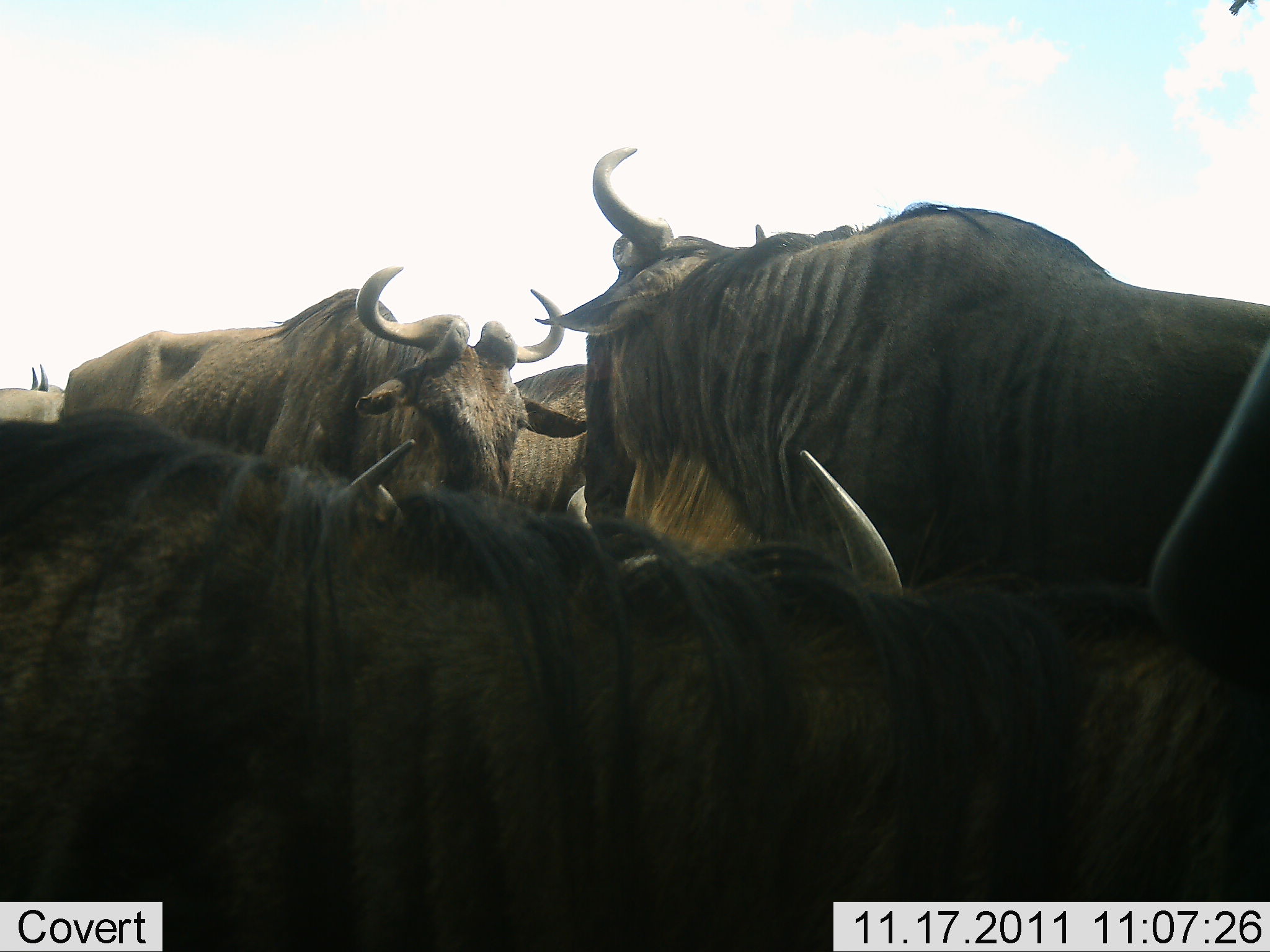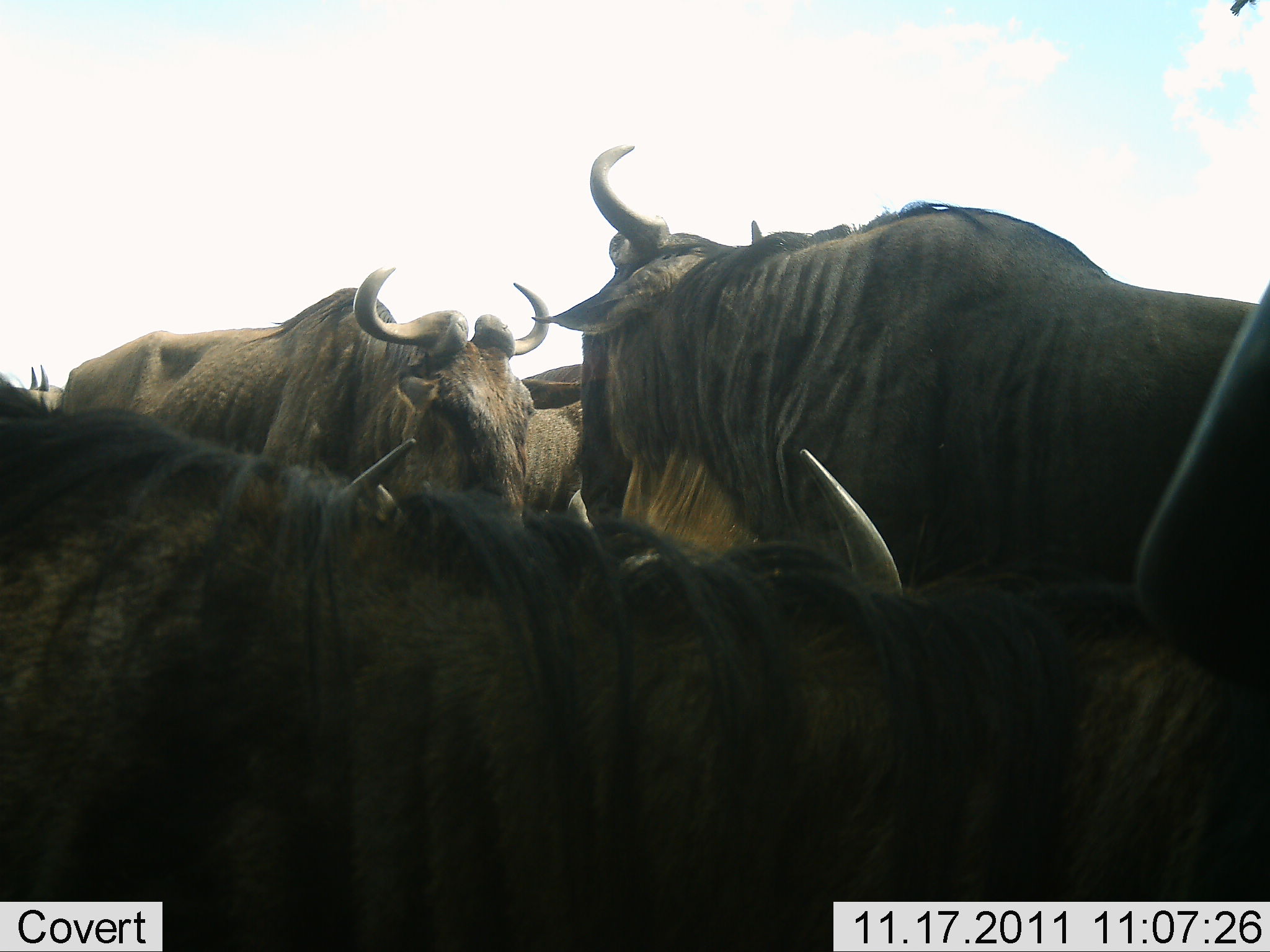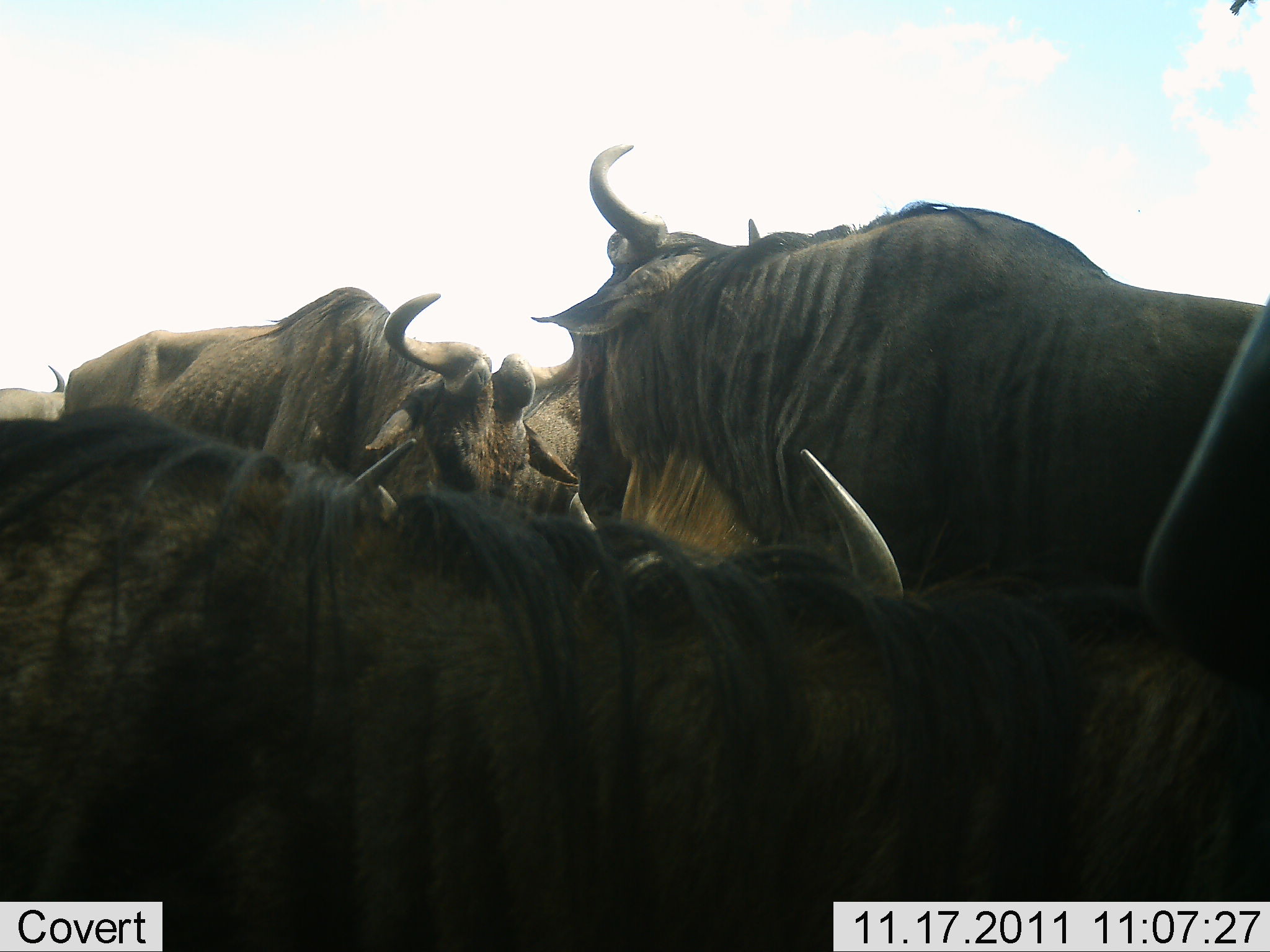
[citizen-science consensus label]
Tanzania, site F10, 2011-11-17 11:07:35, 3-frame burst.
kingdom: Animalia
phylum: Chordata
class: Mammalia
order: Artiodactyla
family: Bovidae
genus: Connochaetes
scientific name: Connochaetes taurinus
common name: blue wildebeest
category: wildebeest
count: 5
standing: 85%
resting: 23%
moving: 0%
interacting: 38%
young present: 0%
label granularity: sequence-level